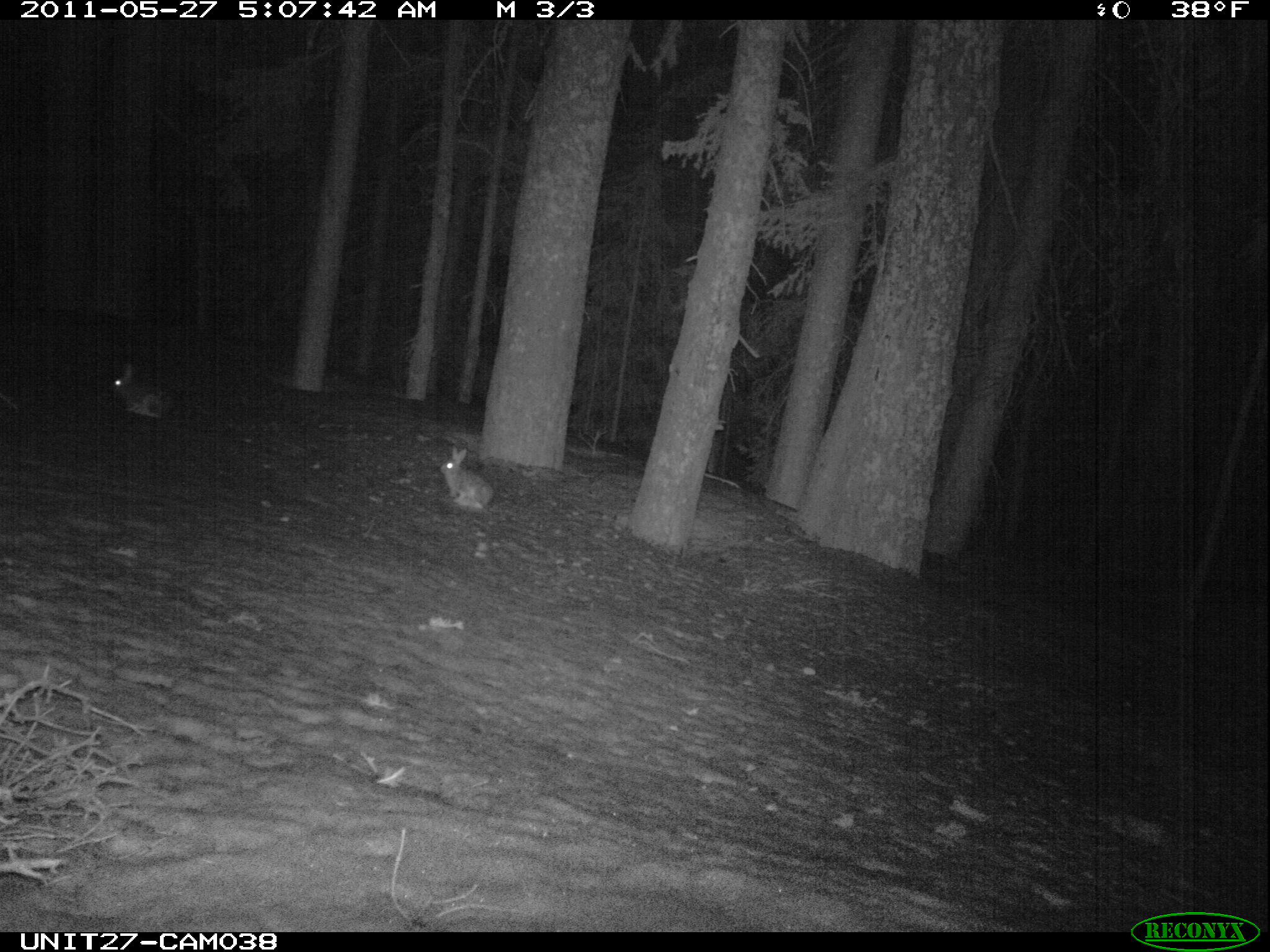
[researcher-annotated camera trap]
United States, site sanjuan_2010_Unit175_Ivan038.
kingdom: Animalia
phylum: Chordata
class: Mammalia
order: Lagomorpha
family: Leporidae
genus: Lepus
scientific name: Lepus americanus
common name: snowshoe hare